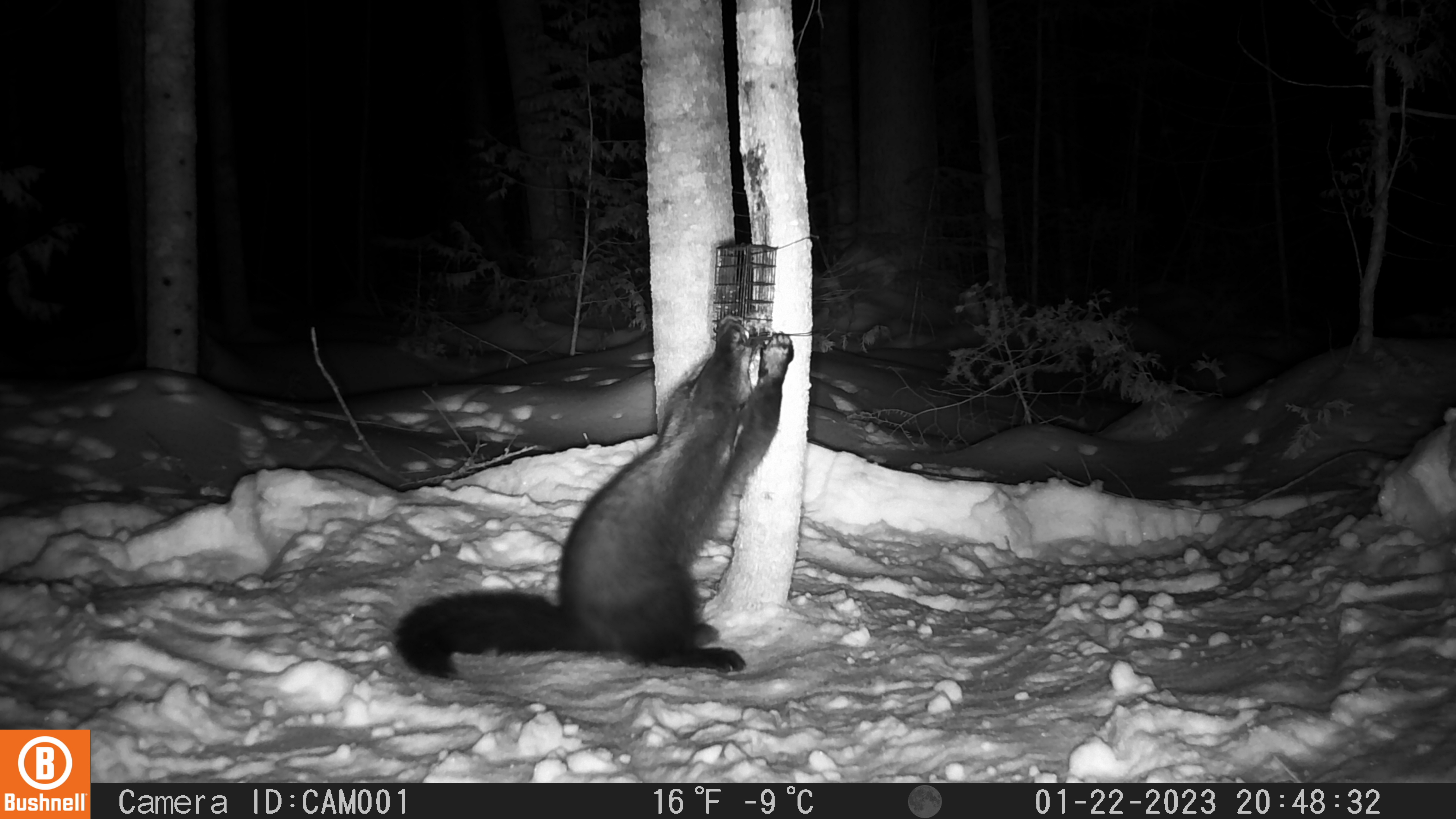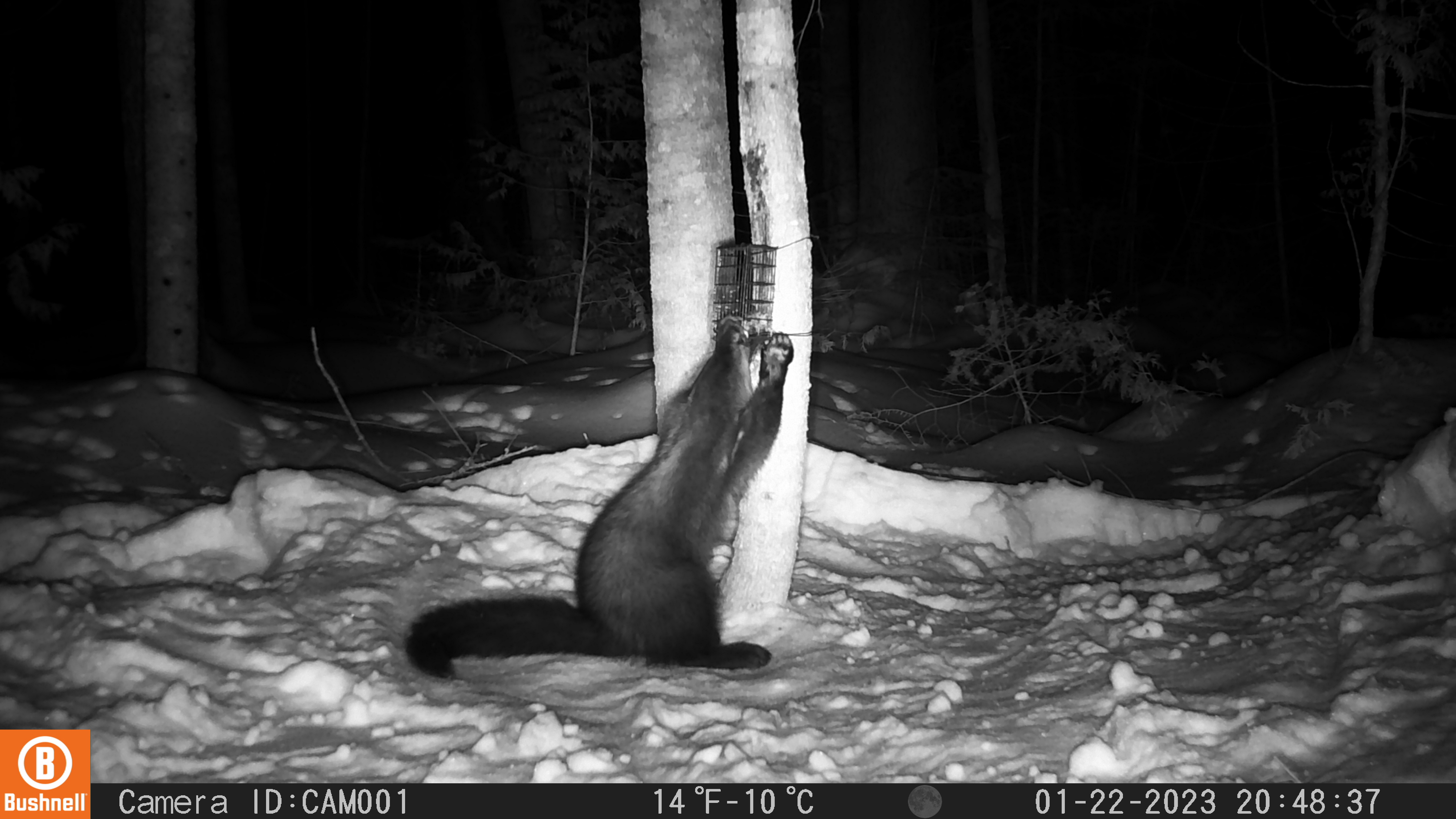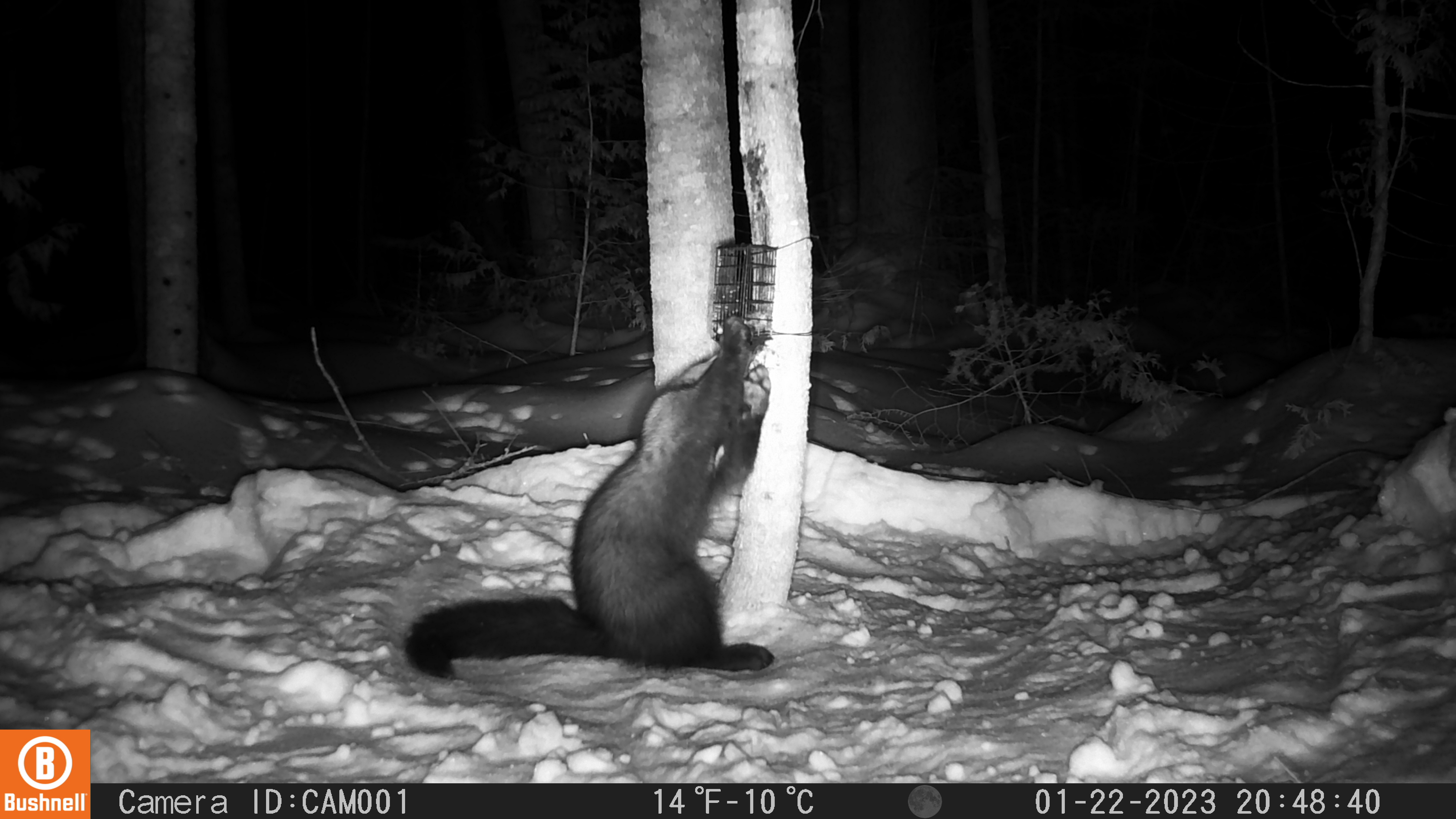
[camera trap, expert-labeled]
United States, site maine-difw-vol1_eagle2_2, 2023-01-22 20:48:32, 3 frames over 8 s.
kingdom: Animalia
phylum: Chordata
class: Mammalia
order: Carnivora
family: Mustelidae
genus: Pekania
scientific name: Pekania pennanti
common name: fisher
Fisher (Pekania pennanti).